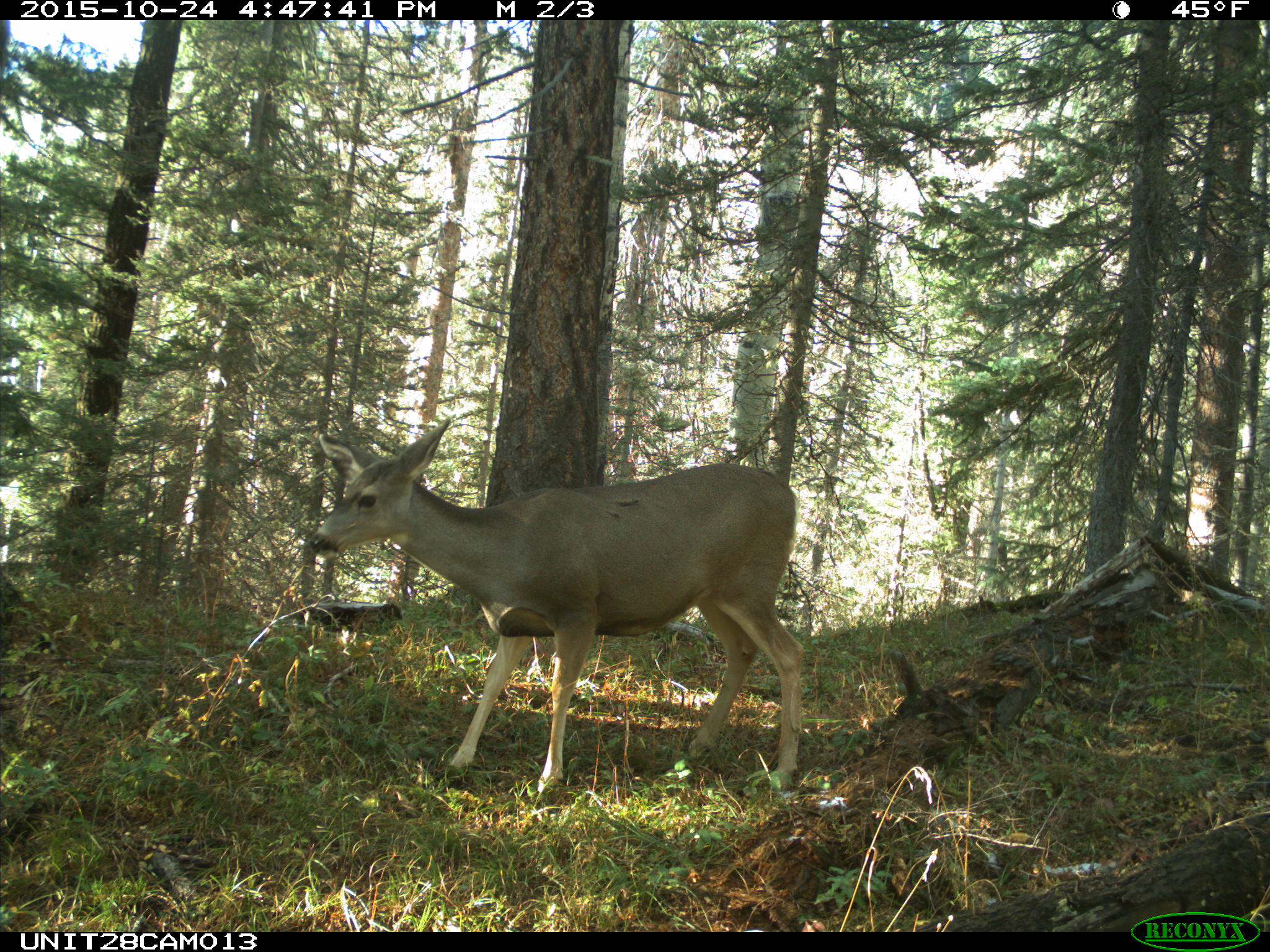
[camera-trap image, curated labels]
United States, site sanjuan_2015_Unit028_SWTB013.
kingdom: Animalia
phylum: Chordata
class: Mammalia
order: Artiodactyla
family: Cervidae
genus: Odocoileus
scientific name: Odocoileus hemionus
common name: mule deer